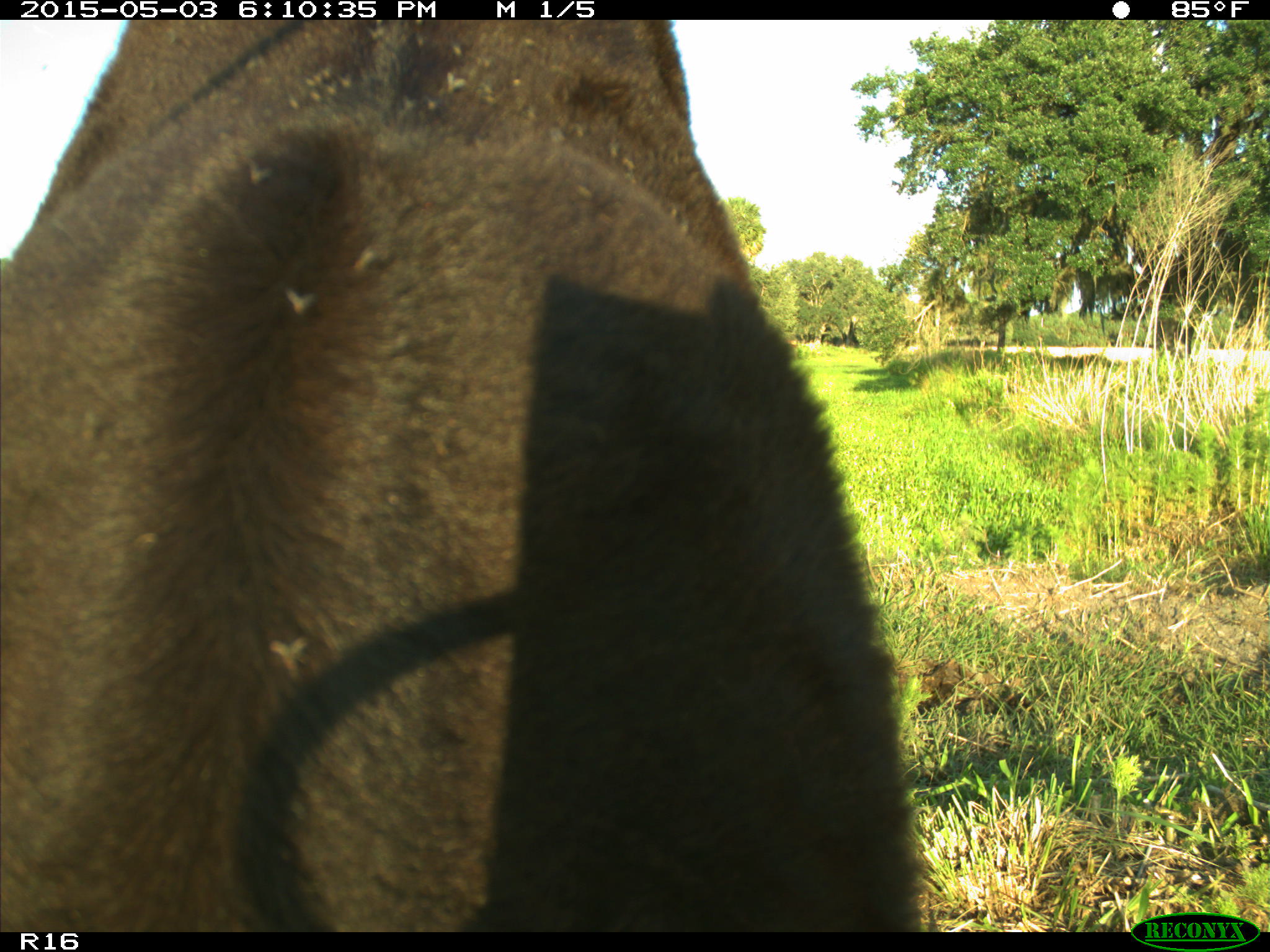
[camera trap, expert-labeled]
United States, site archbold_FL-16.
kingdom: Animalia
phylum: Chordata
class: Mammalia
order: Artiodactyla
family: Bovidae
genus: Bos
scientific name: Bos taurus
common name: domestic cow